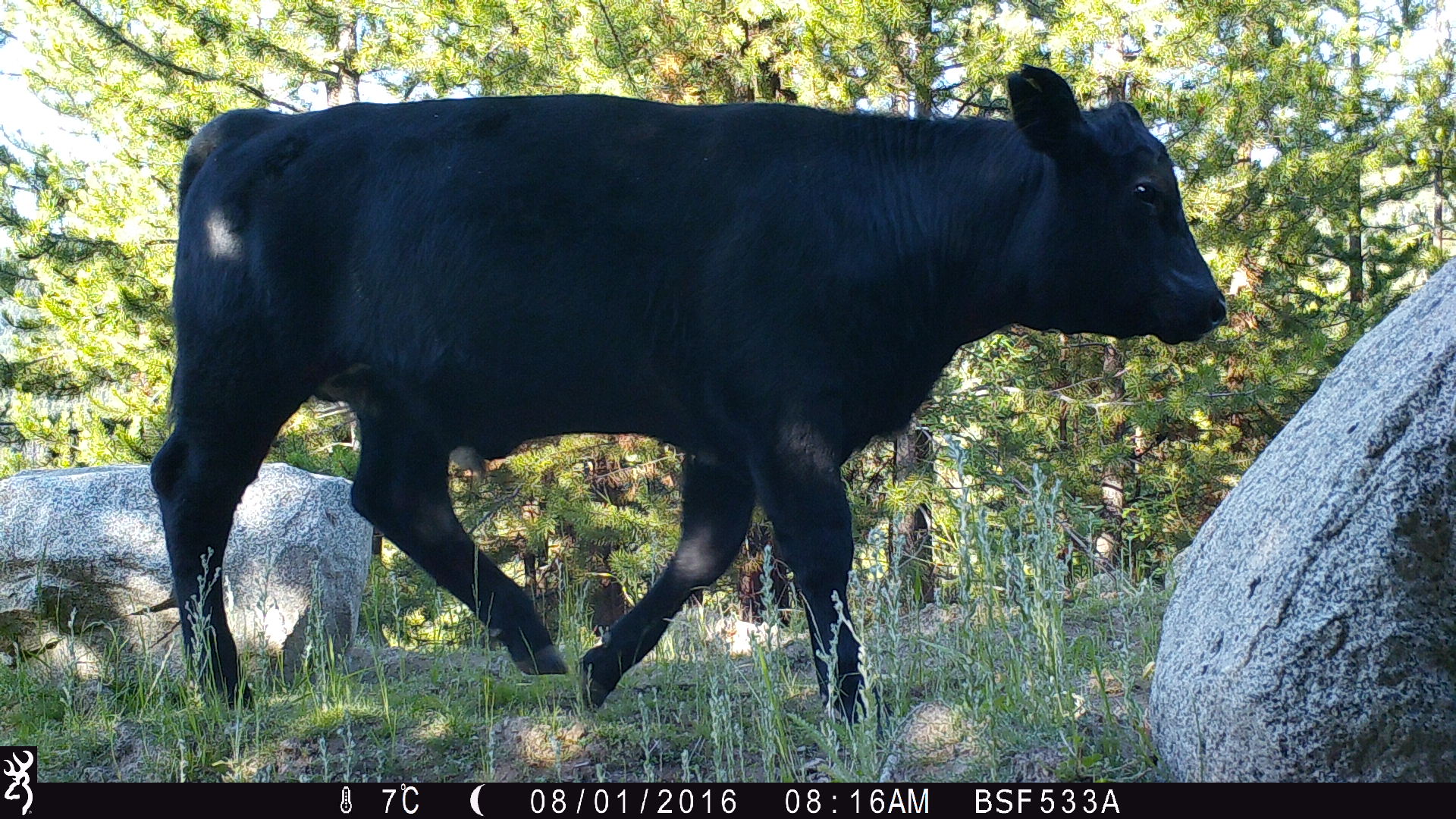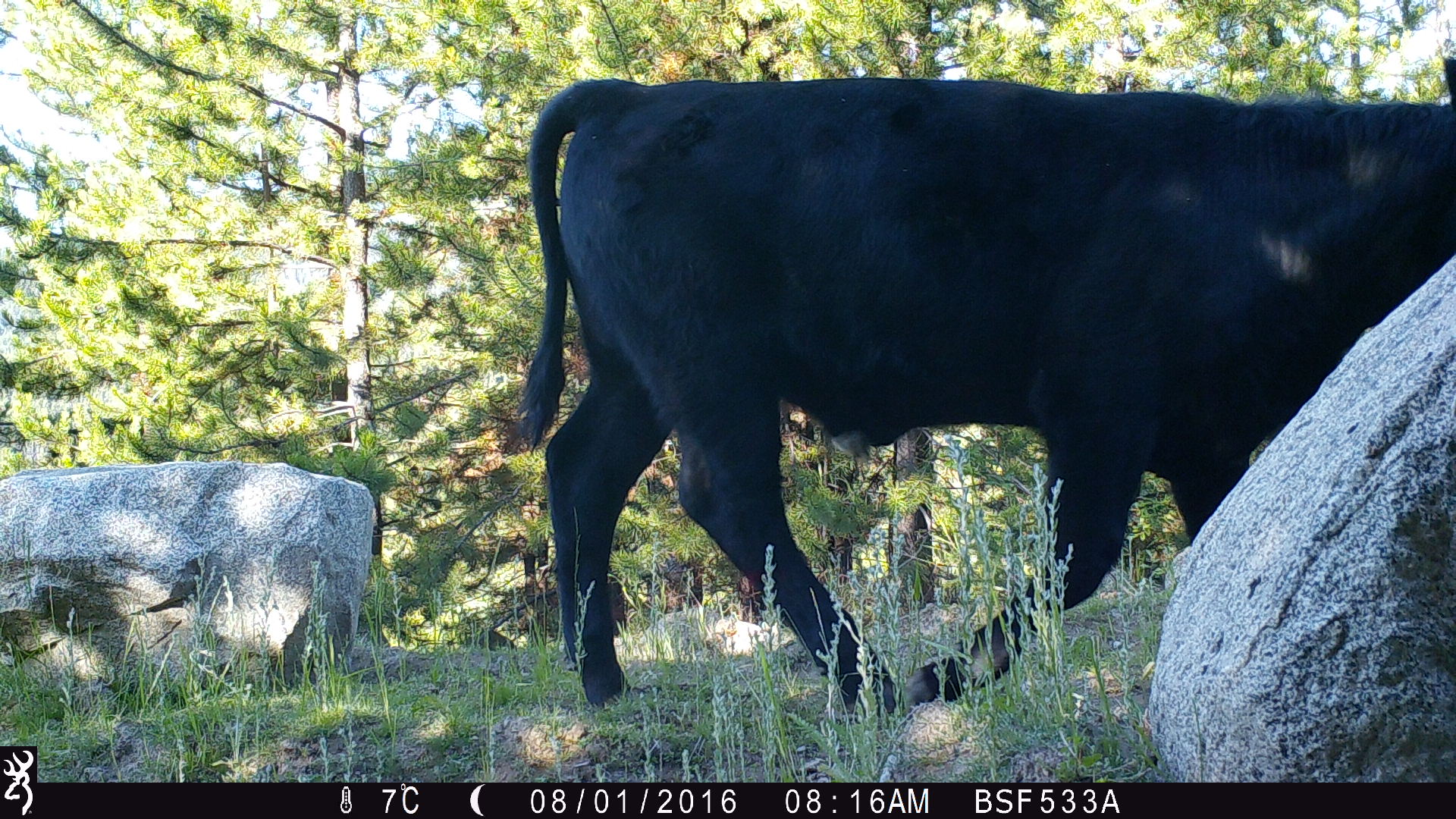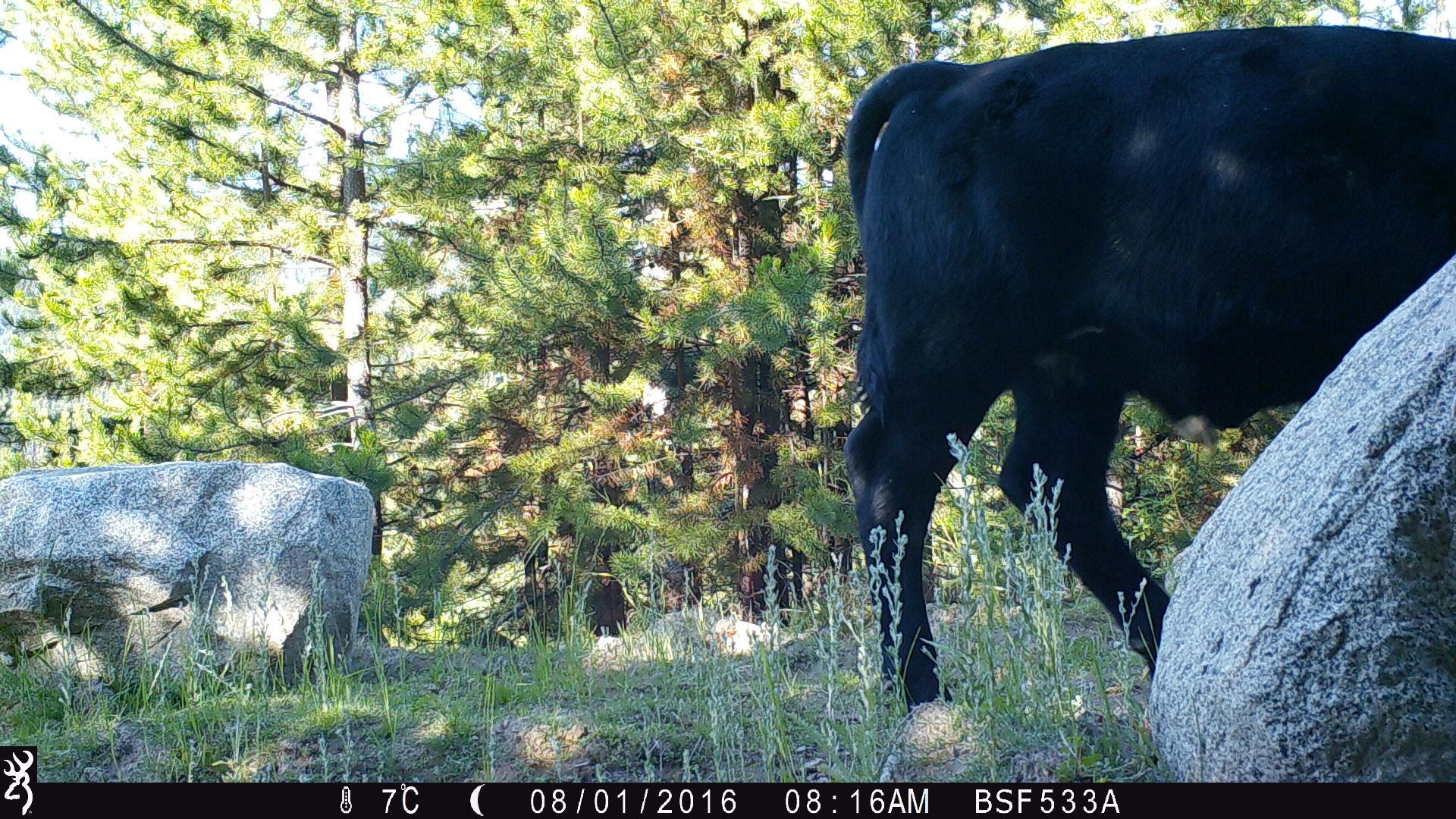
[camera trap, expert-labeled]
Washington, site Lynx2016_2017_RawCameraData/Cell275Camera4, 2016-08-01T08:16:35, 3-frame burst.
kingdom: Animalia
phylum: Chordata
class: Mammalia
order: Artiodactyla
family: Bovidae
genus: Bos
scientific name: Bos taurus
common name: domestic cattle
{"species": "domestic cattle (Bos taurus)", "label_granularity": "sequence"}